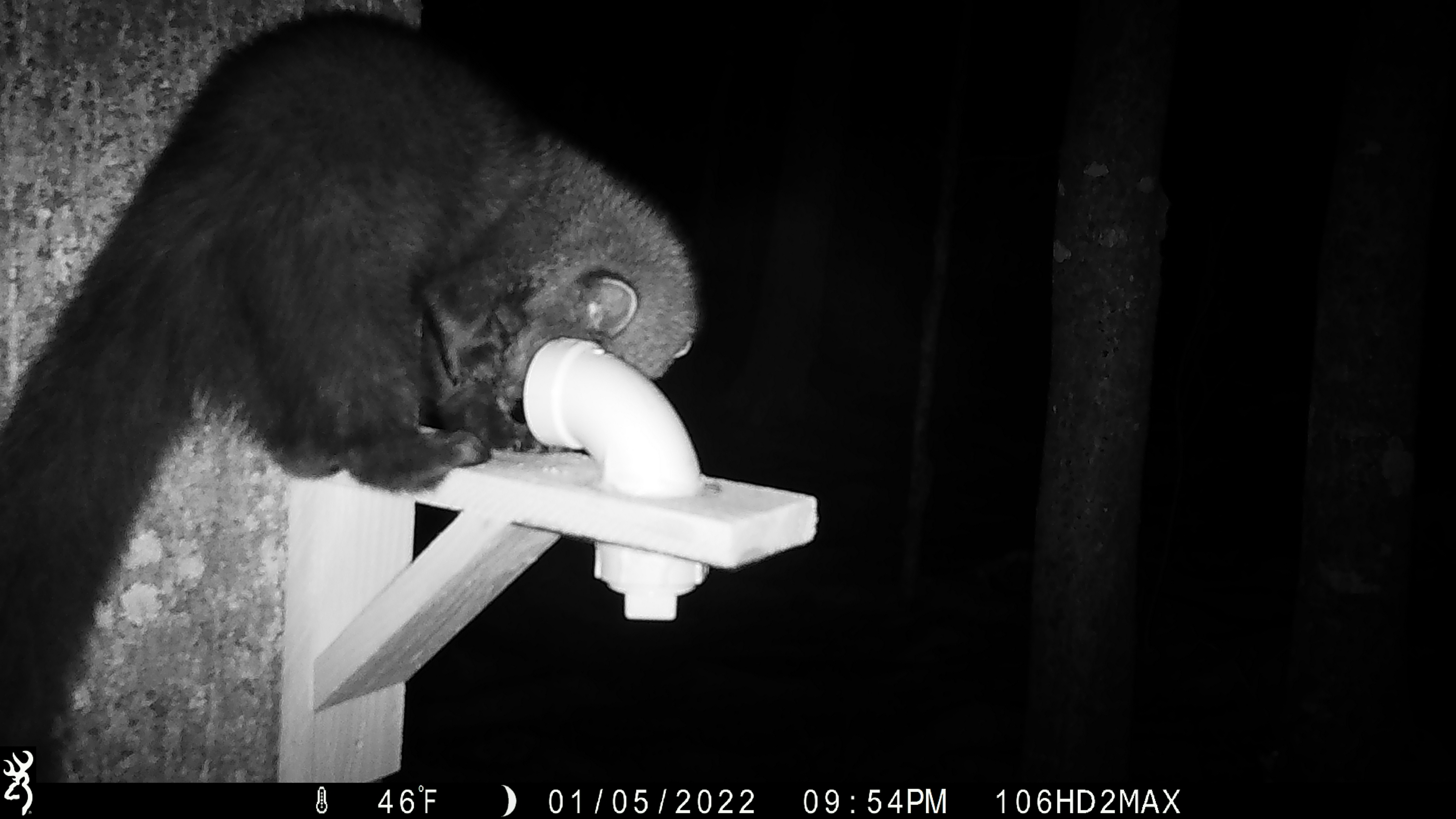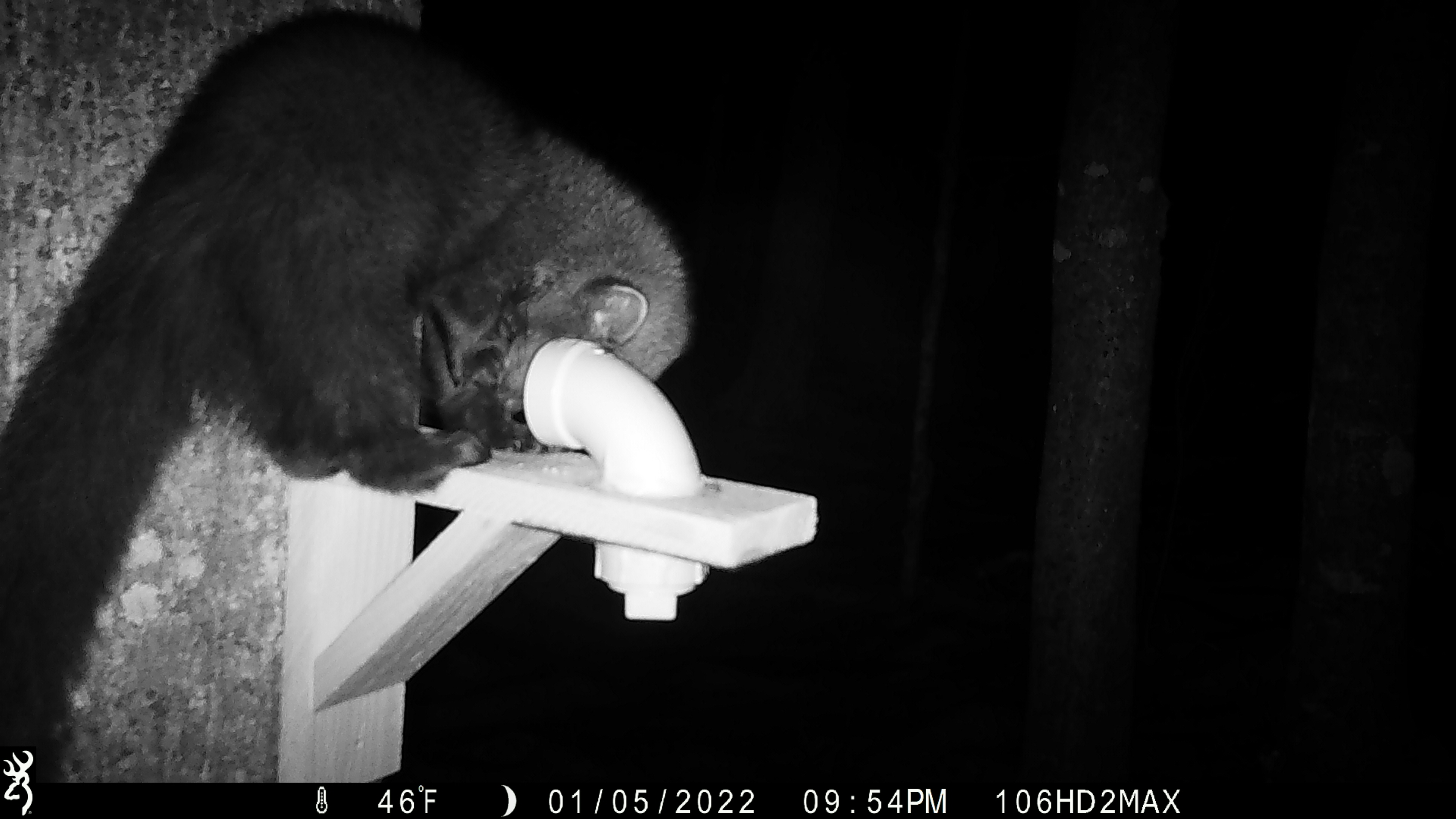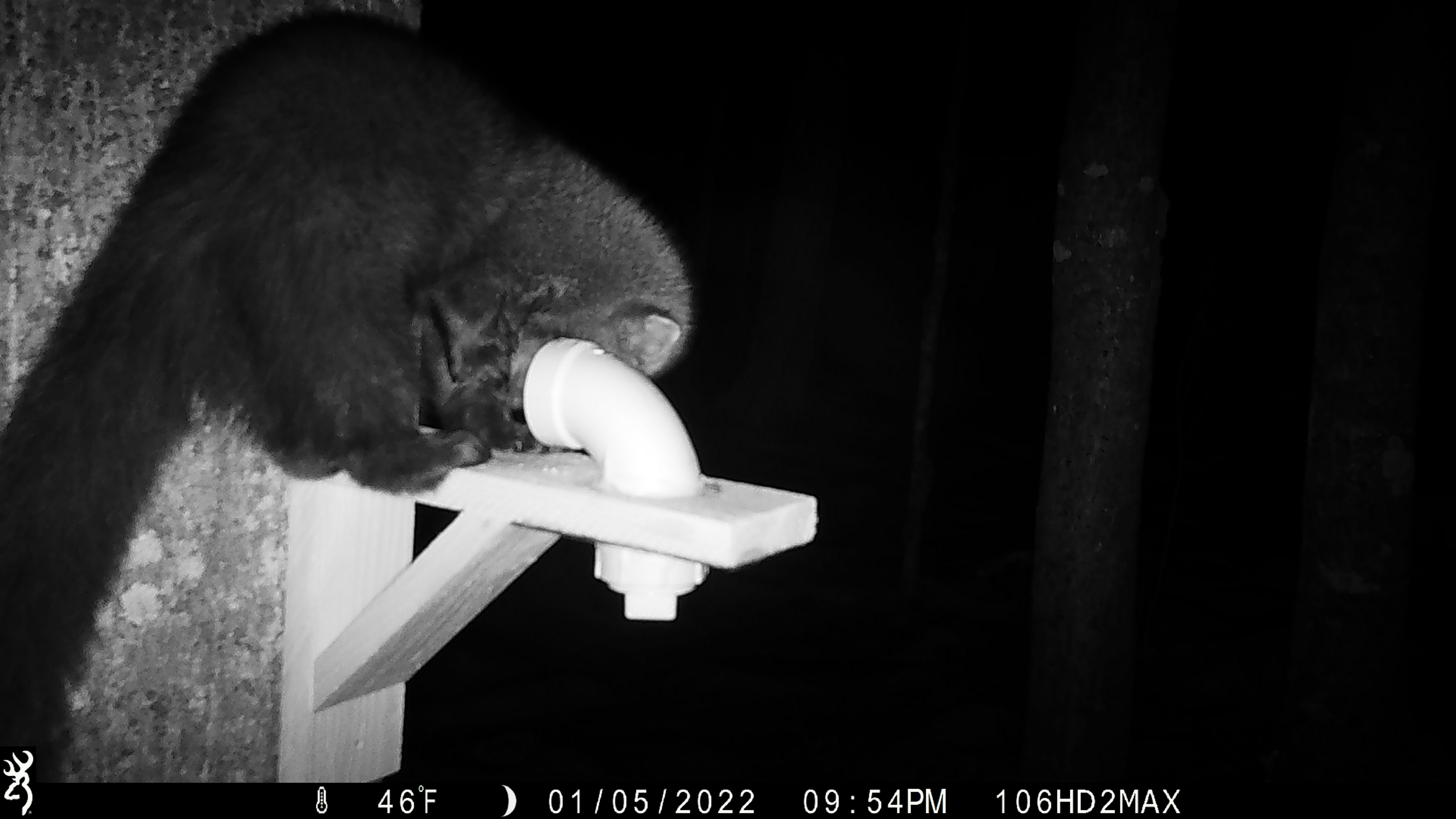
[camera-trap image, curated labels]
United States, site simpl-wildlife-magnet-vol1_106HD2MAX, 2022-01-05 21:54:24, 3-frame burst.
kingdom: Animalia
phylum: Chordata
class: Mammalia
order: Carnivora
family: Mustelidae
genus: Pekania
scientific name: Pekania pennanti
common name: fisher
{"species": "fisher (Pekania pennanti)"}